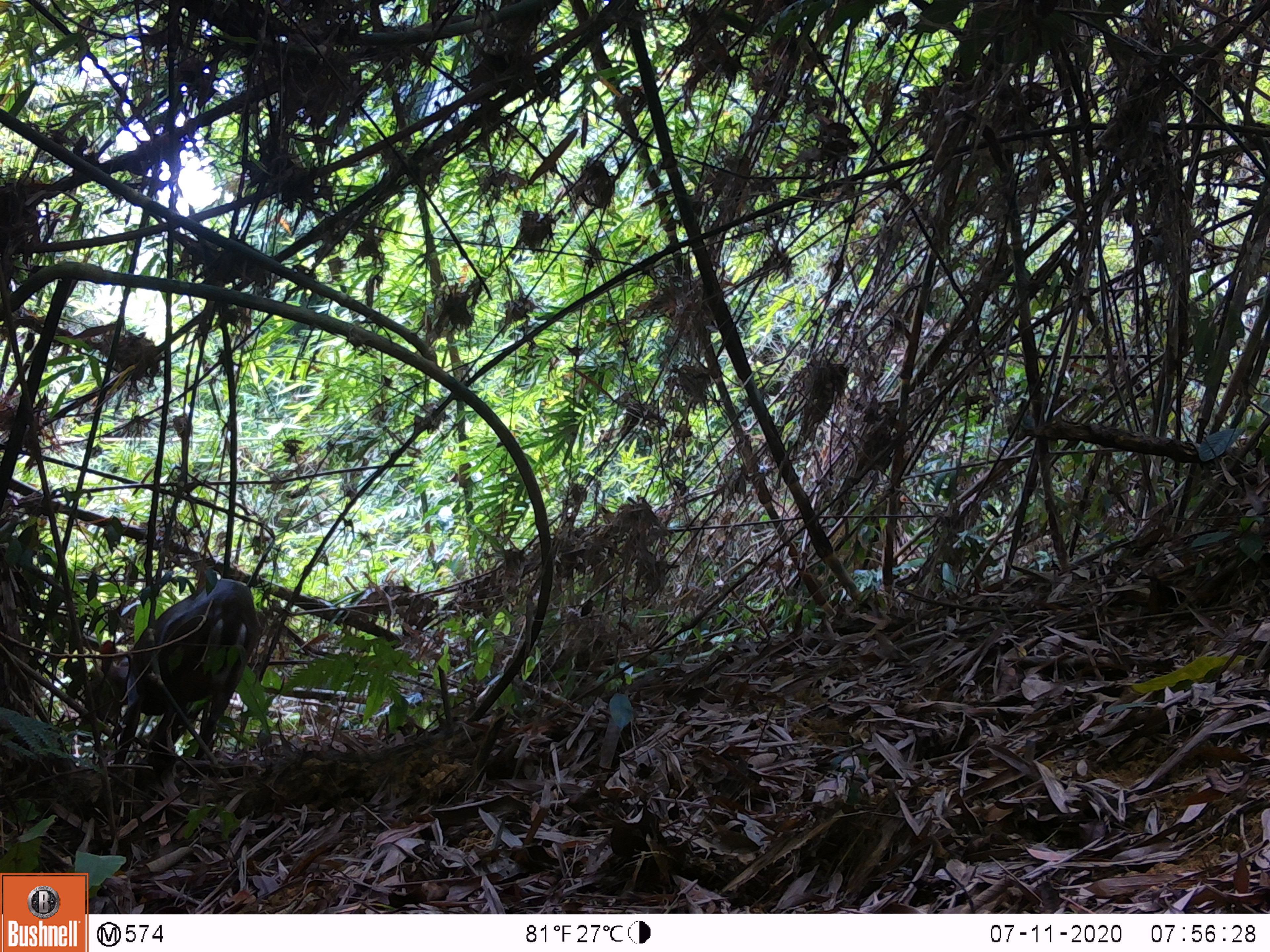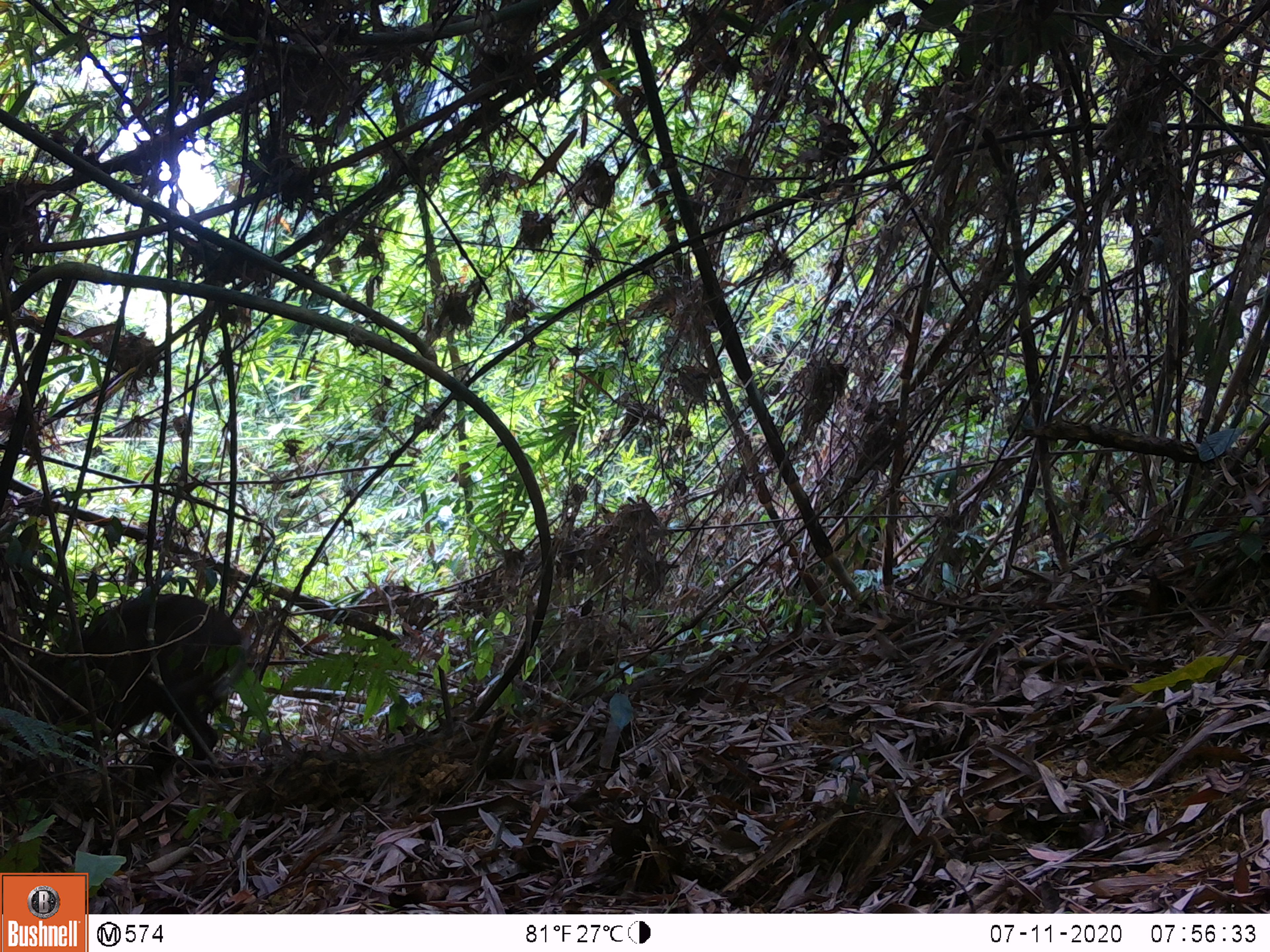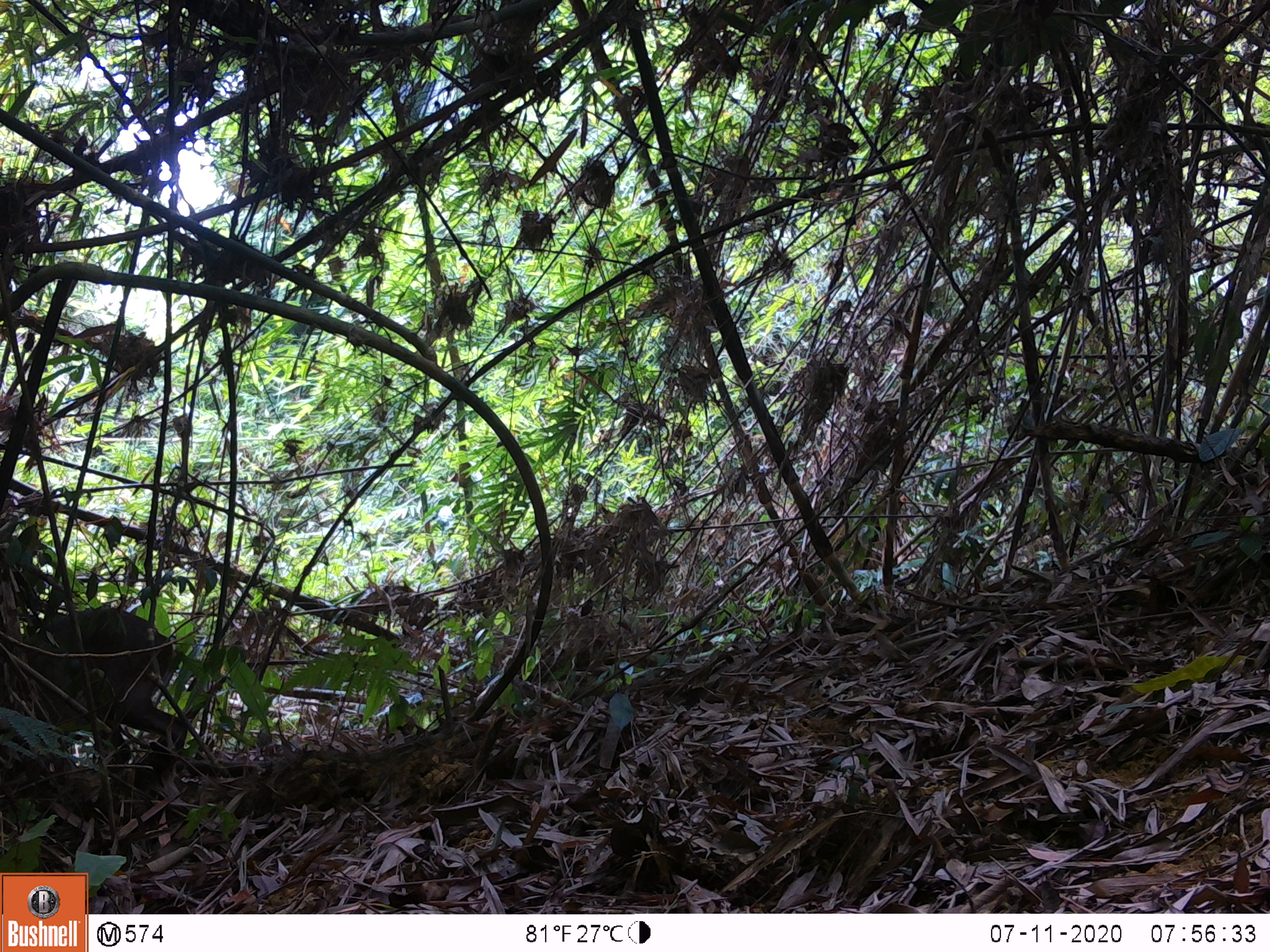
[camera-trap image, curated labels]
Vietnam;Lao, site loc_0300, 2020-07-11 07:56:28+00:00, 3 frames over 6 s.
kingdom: Animalia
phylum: Chordata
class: Mammalia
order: Artiodactyla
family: Cervidae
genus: Muntiacus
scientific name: Muntiacus rooseveltorum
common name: roosevelt's muntjac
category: roosevelts muntjac group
Roosevelts muntjac group (roosevelt's muntjac) (Muntiacus rooseveltorum). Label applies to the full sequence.